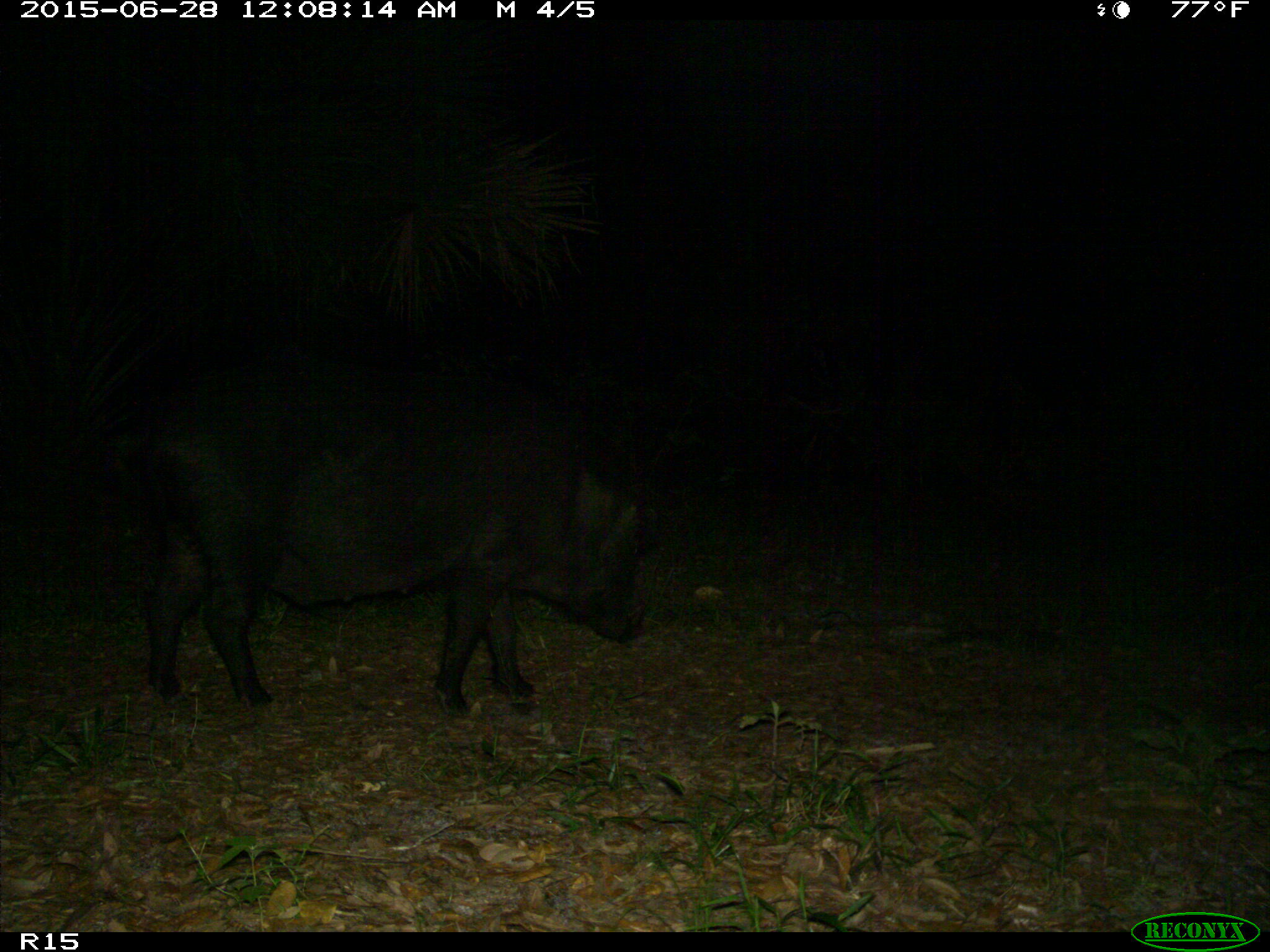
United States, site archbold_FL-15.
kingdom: Animalia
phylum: Chordata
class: Mammalia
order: Artiodactyla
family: Suidae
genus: Sus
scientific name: Sus scrofa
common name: wild boar